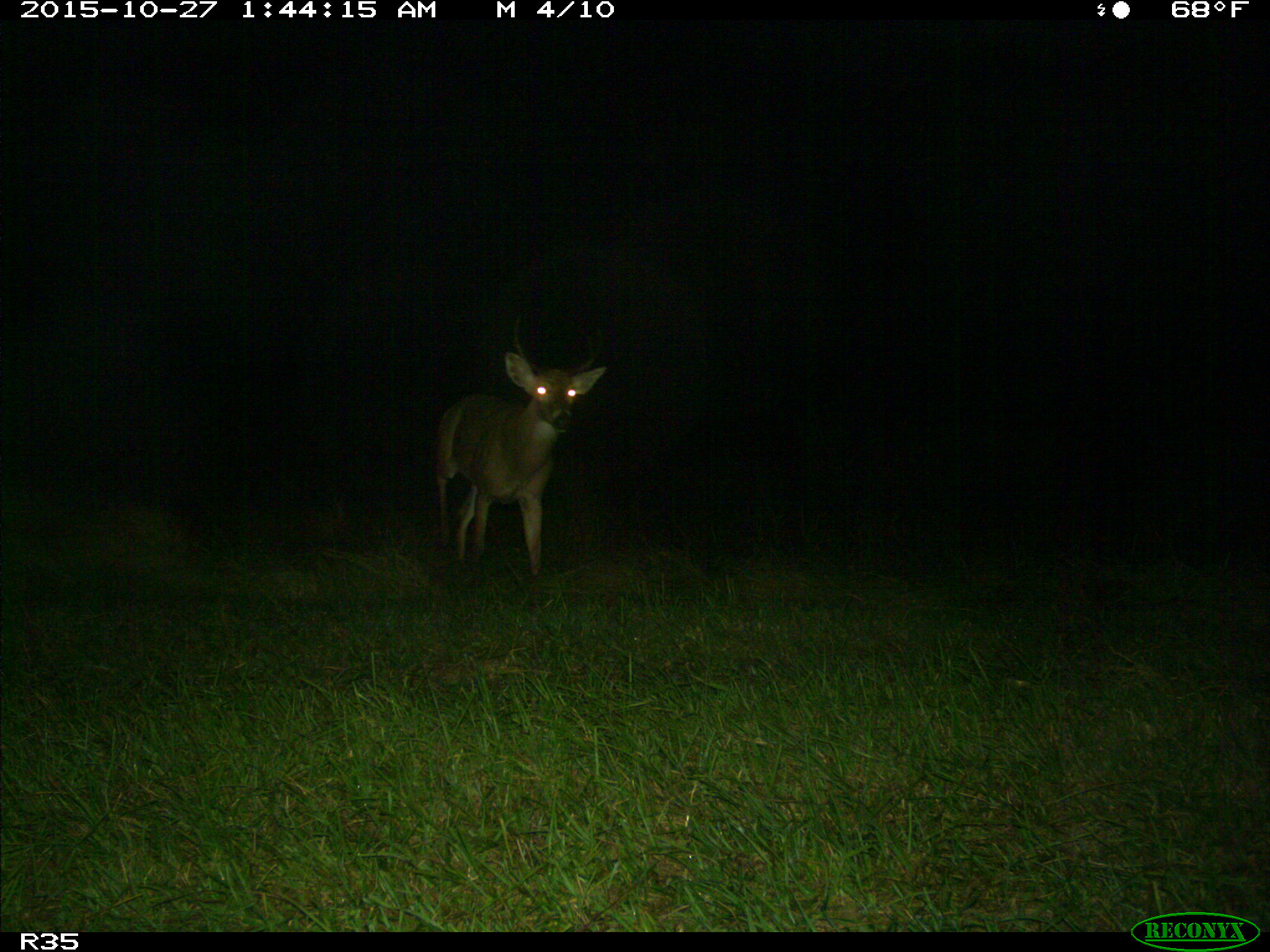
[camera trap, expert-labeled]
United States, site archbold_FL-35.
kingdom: Animalia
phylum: Chordata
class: Mammalia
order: Artiodactyla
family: Cervidae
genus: Odocoileus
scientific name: Odocoileus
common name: deer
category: unidentified deer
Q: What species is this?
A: Unidentified deer (deer) (Odocoileus).